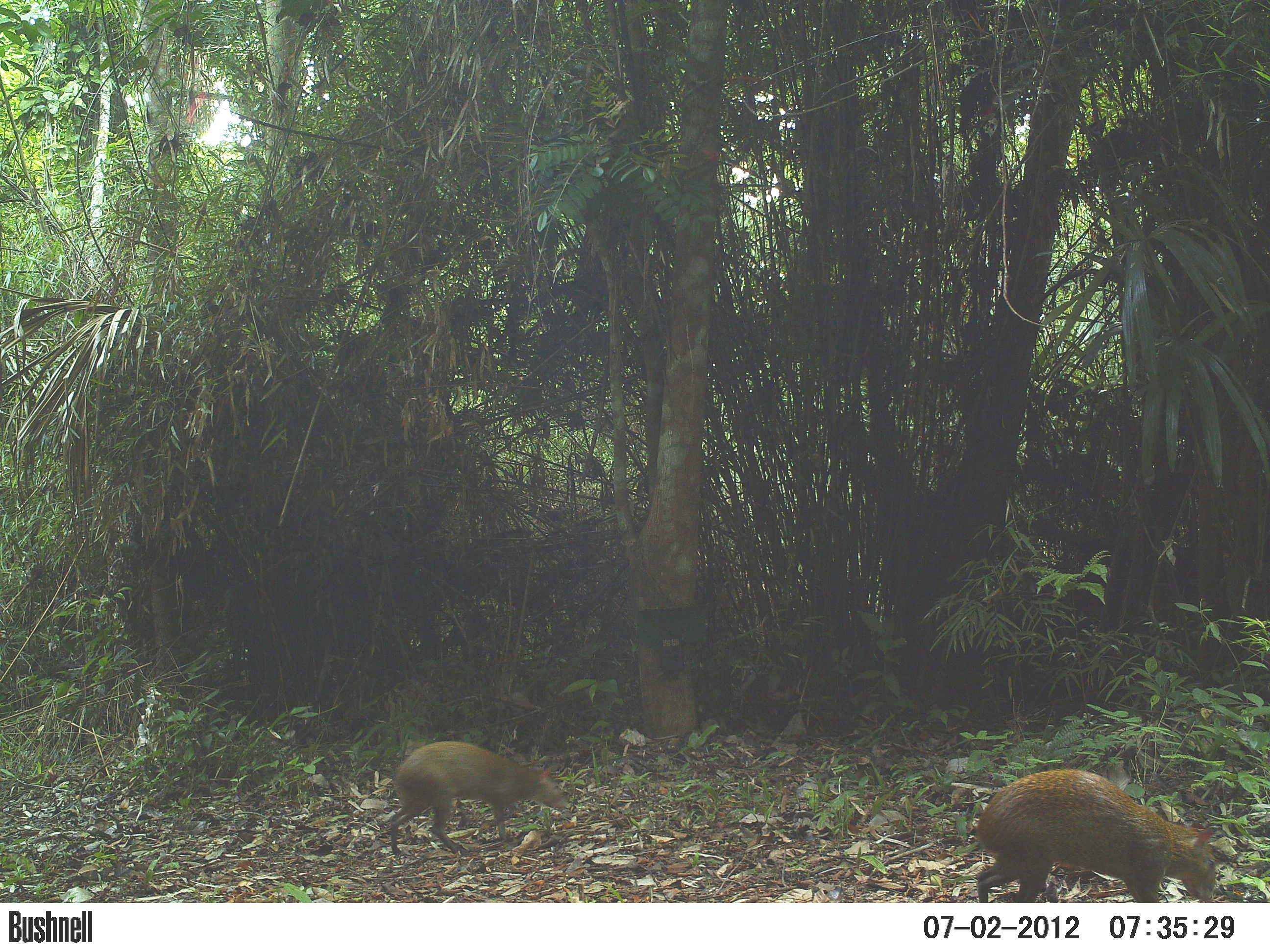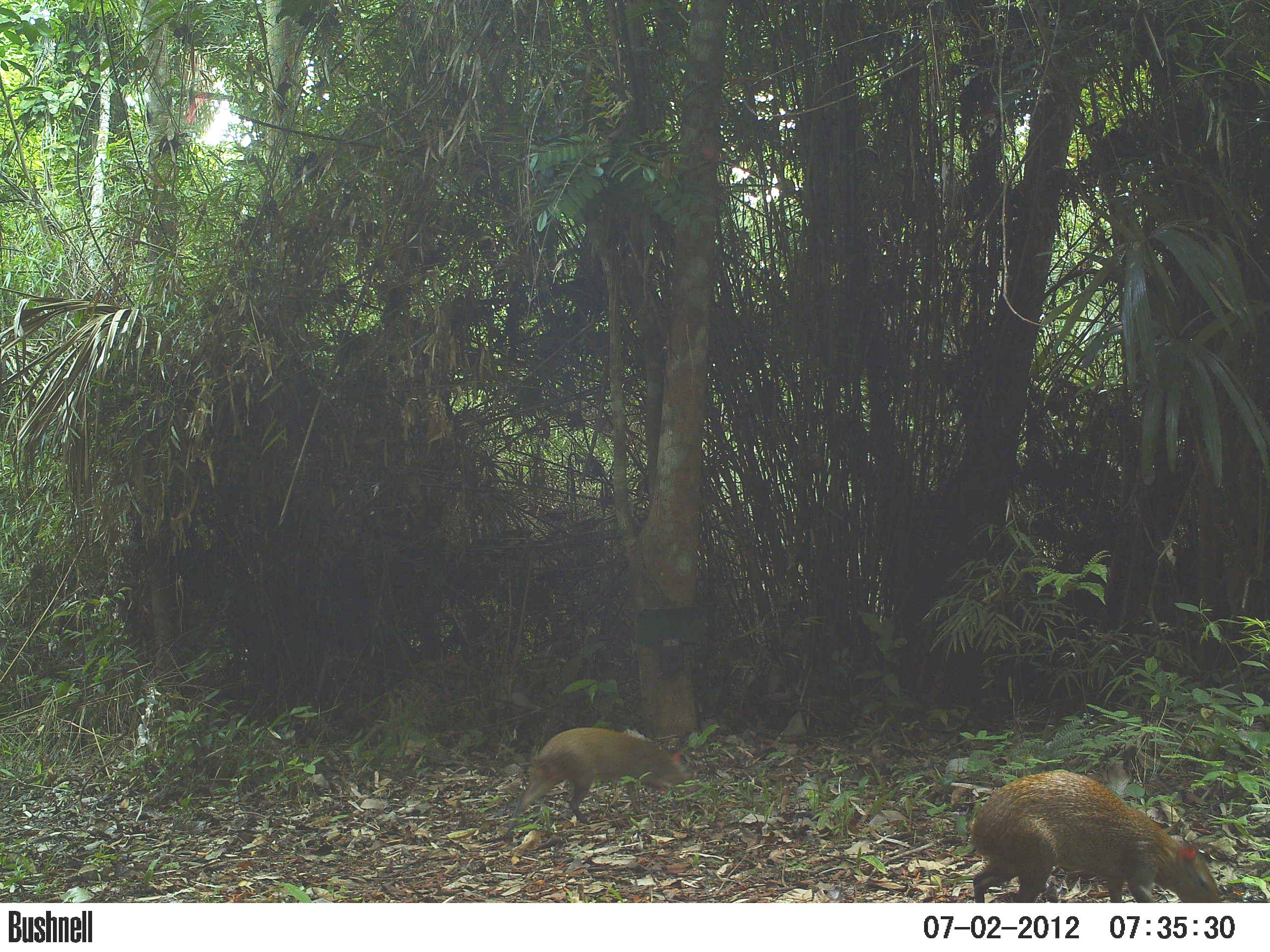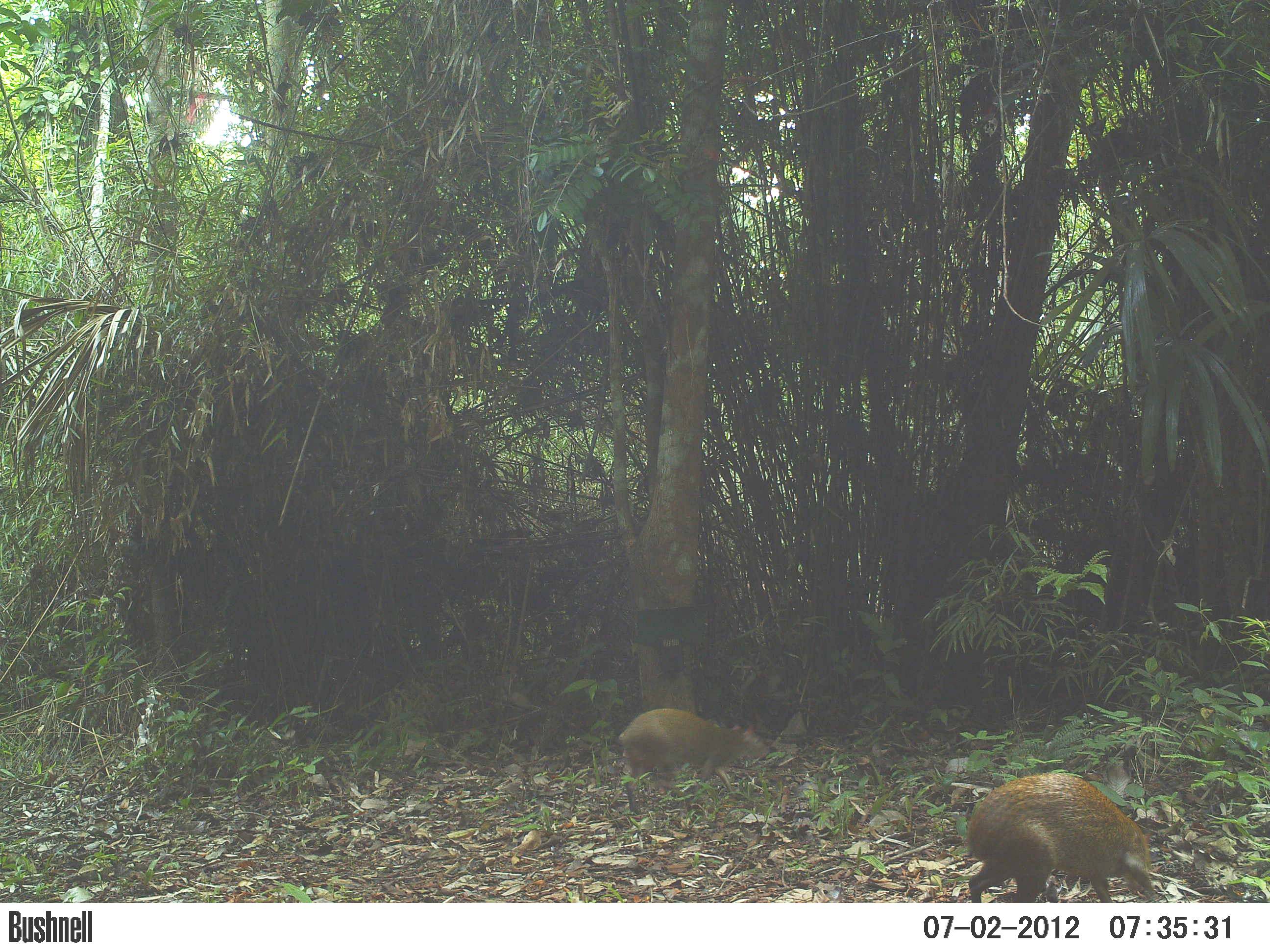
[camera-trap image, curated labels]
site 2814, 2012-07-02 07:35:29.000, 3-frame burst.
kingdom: Animalia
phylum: Chordata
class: Mammalia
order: Rodentia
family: Dasyproctidae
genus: Dasyprocta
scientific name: Dasyprocta punctata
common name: central american agouti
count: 2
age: adult